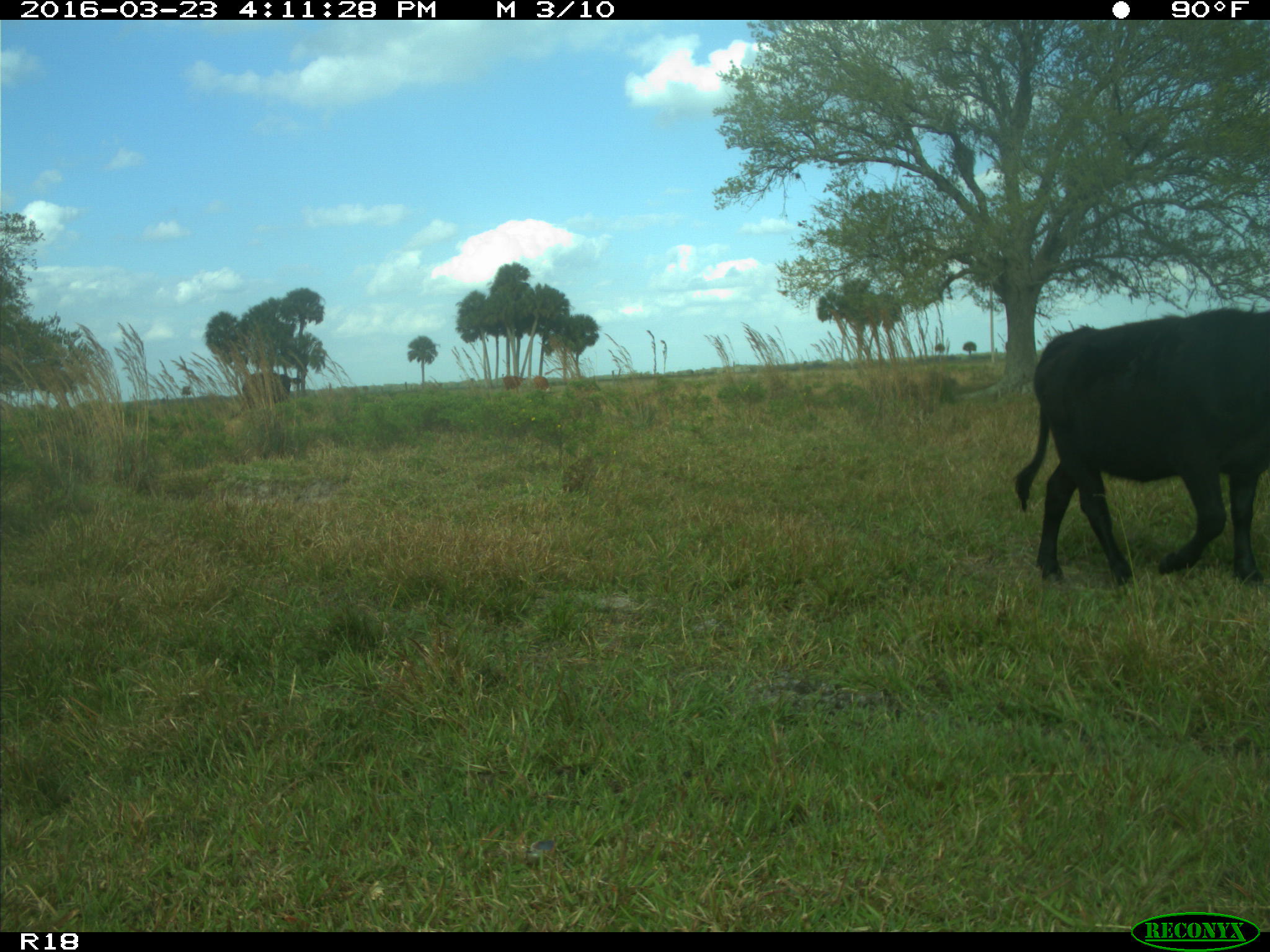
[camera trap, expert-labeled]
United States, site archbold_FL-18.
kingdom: Animalia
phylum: Chordata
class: Mammalia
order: Artiodactyla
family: Bovidae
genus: Bos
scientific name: Bos taurus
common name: domestic cow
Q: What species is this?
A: Bos taurus (domestic cow).